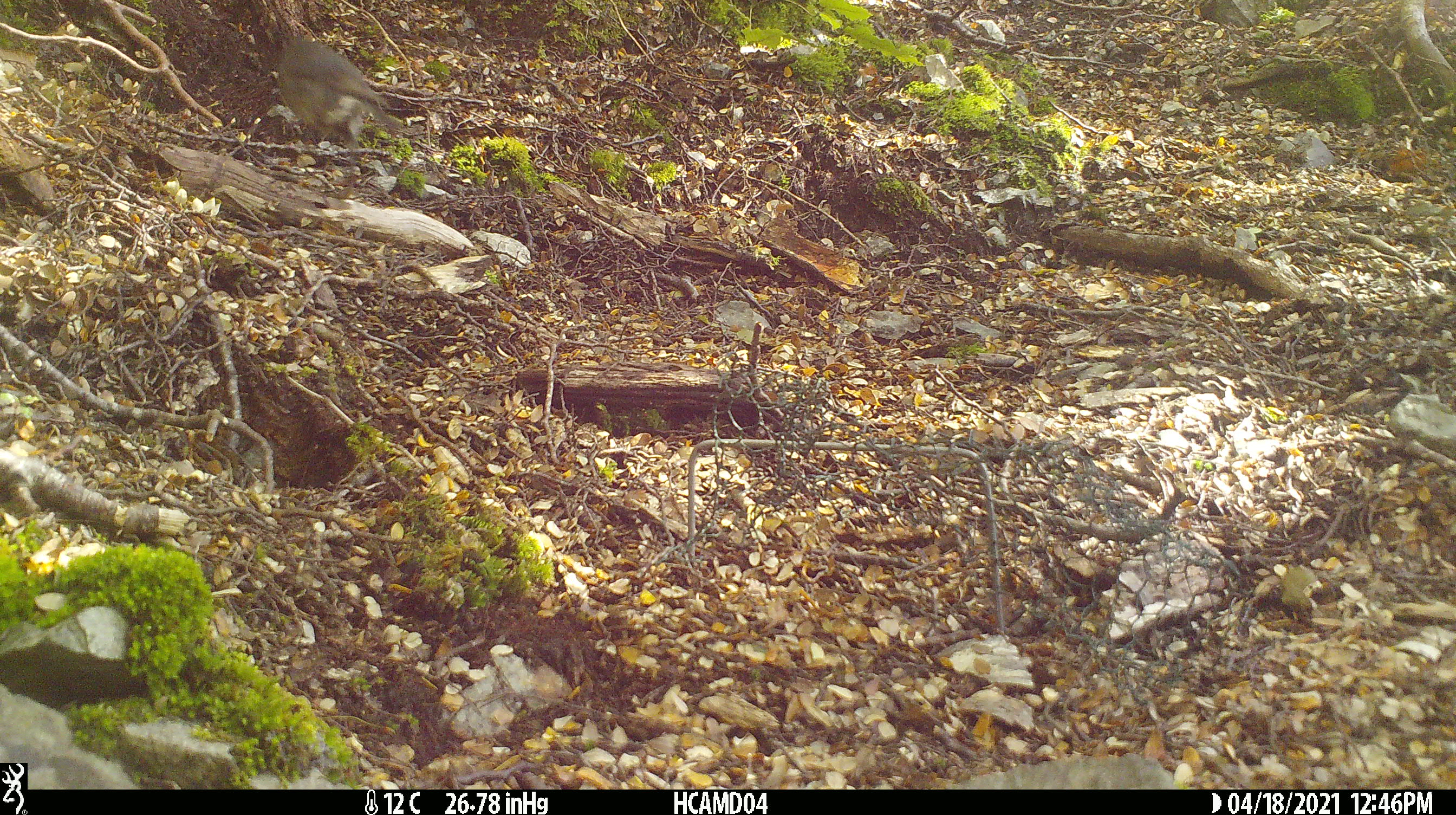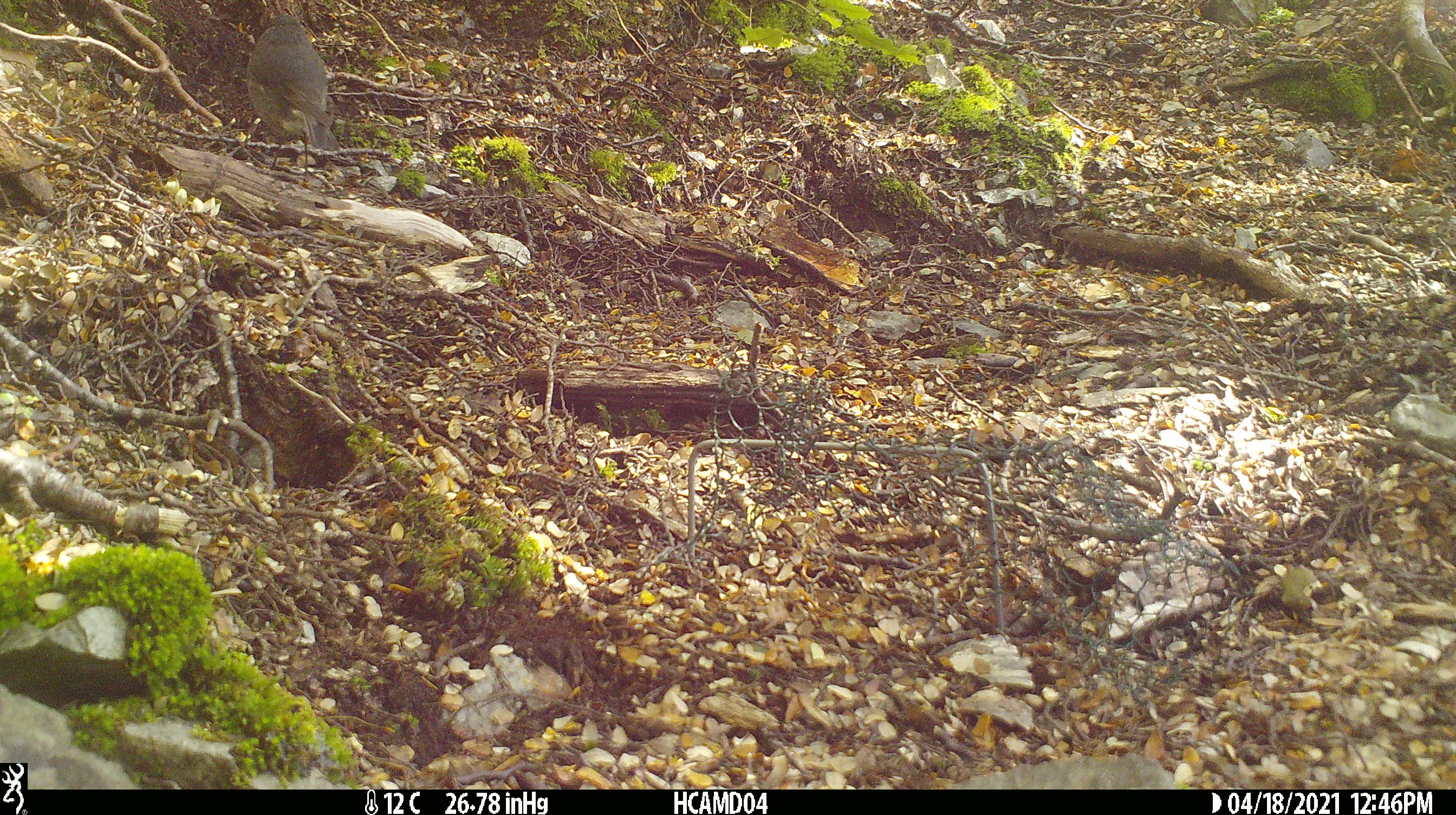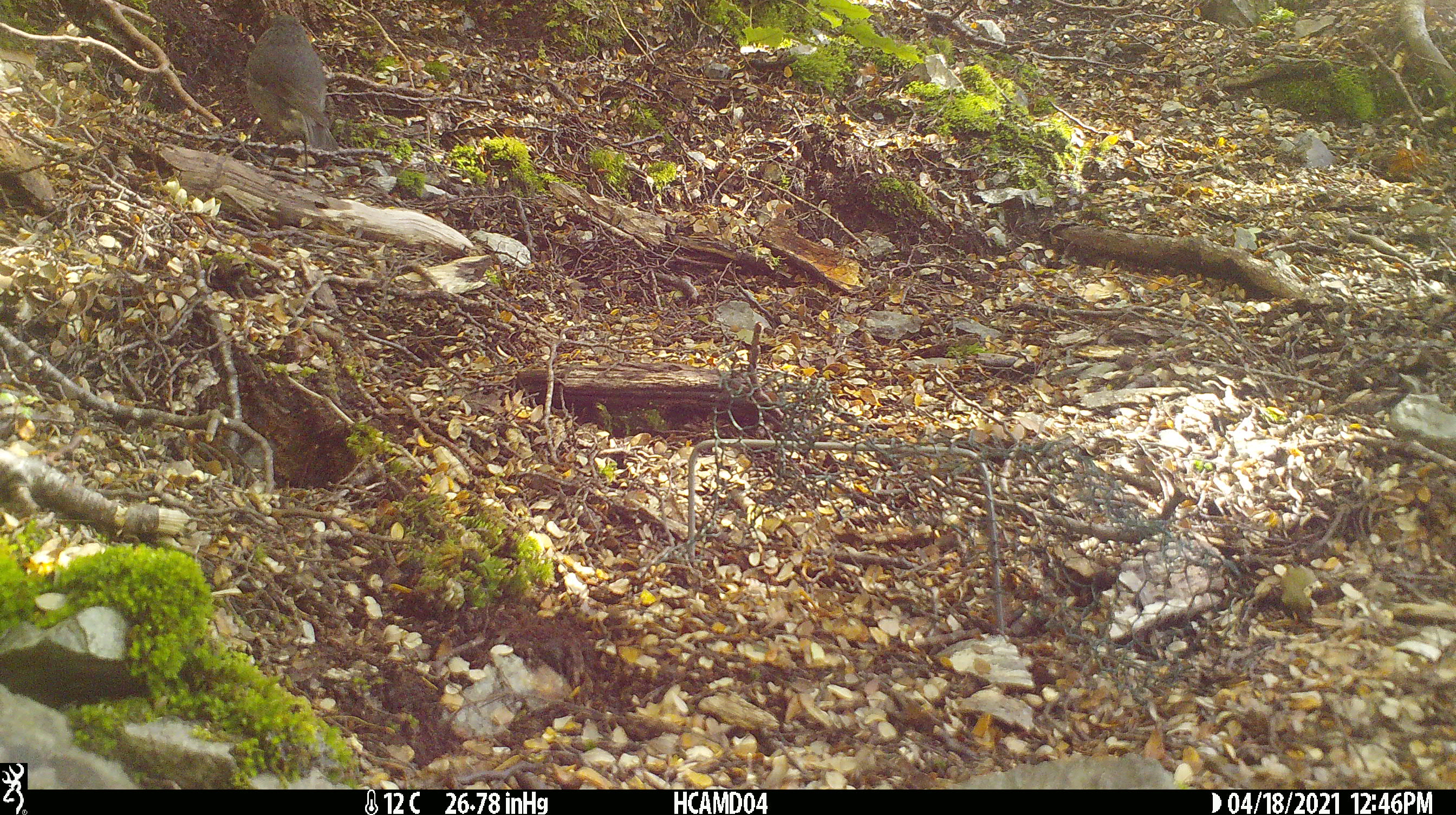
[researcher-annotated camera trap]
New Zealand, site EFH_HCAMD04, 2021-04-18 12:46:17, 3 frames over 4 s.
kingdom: Animalia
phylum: Chordata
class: Aves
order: Passeriformes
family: Petroicidae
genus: Petroica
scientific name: Petroica australis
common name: new zealand robin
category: robin